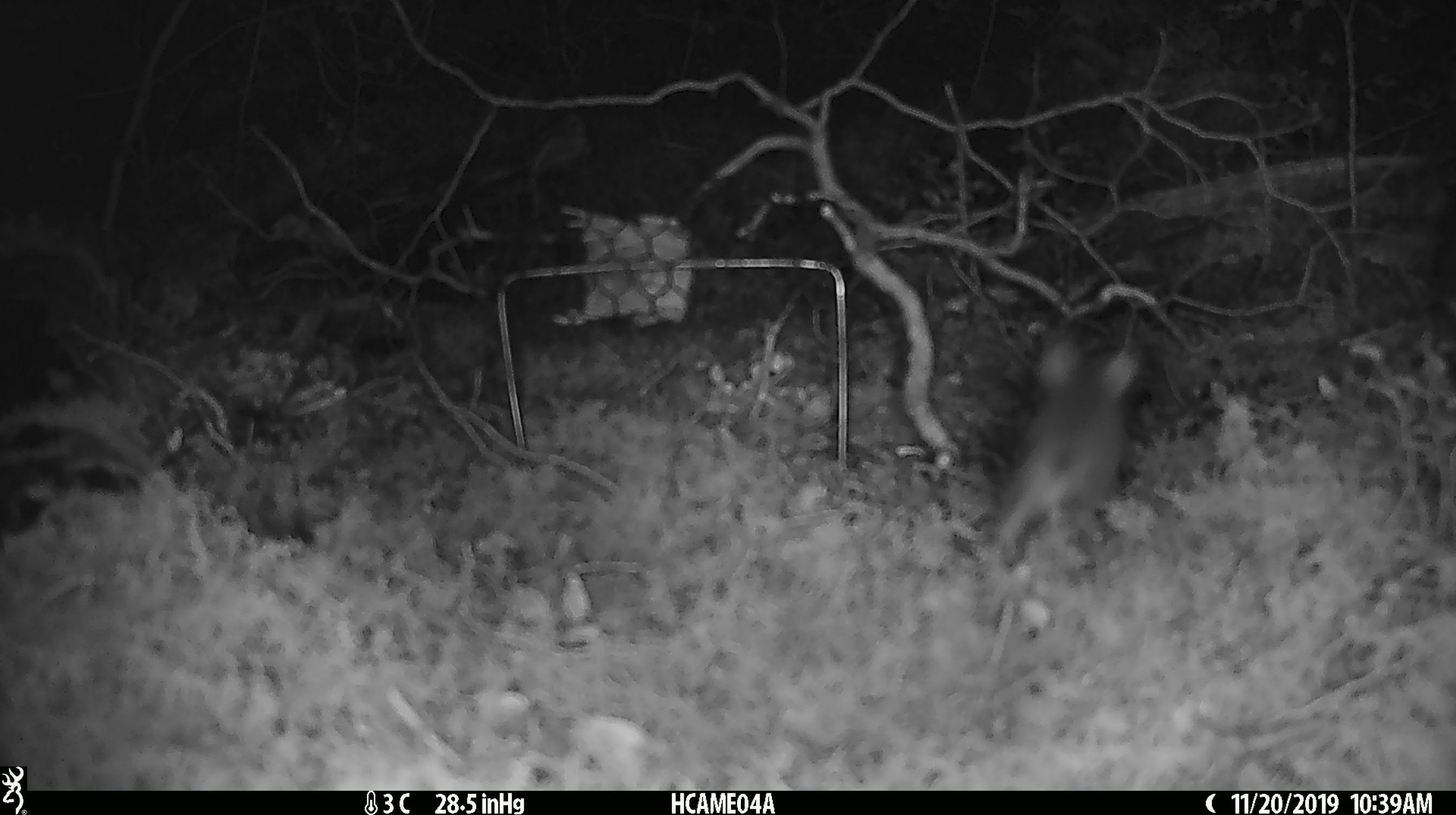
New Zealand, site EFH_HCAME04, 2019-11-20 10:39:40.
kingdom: Animalia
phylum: Chordata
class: Mammalia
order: Rodentia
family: Muridae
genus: Mus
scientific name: Mus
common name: mouse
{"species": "mouse (Mus)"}